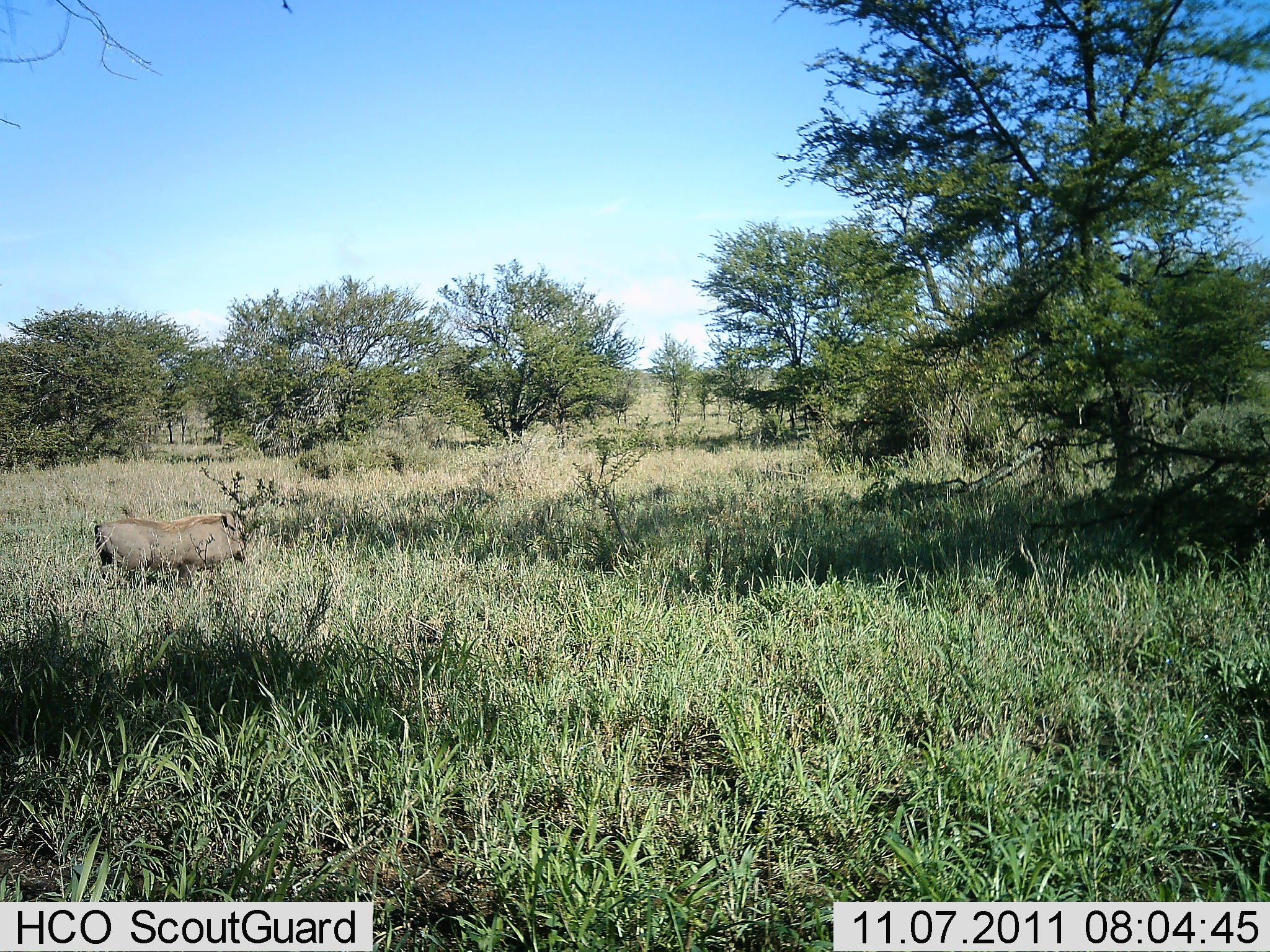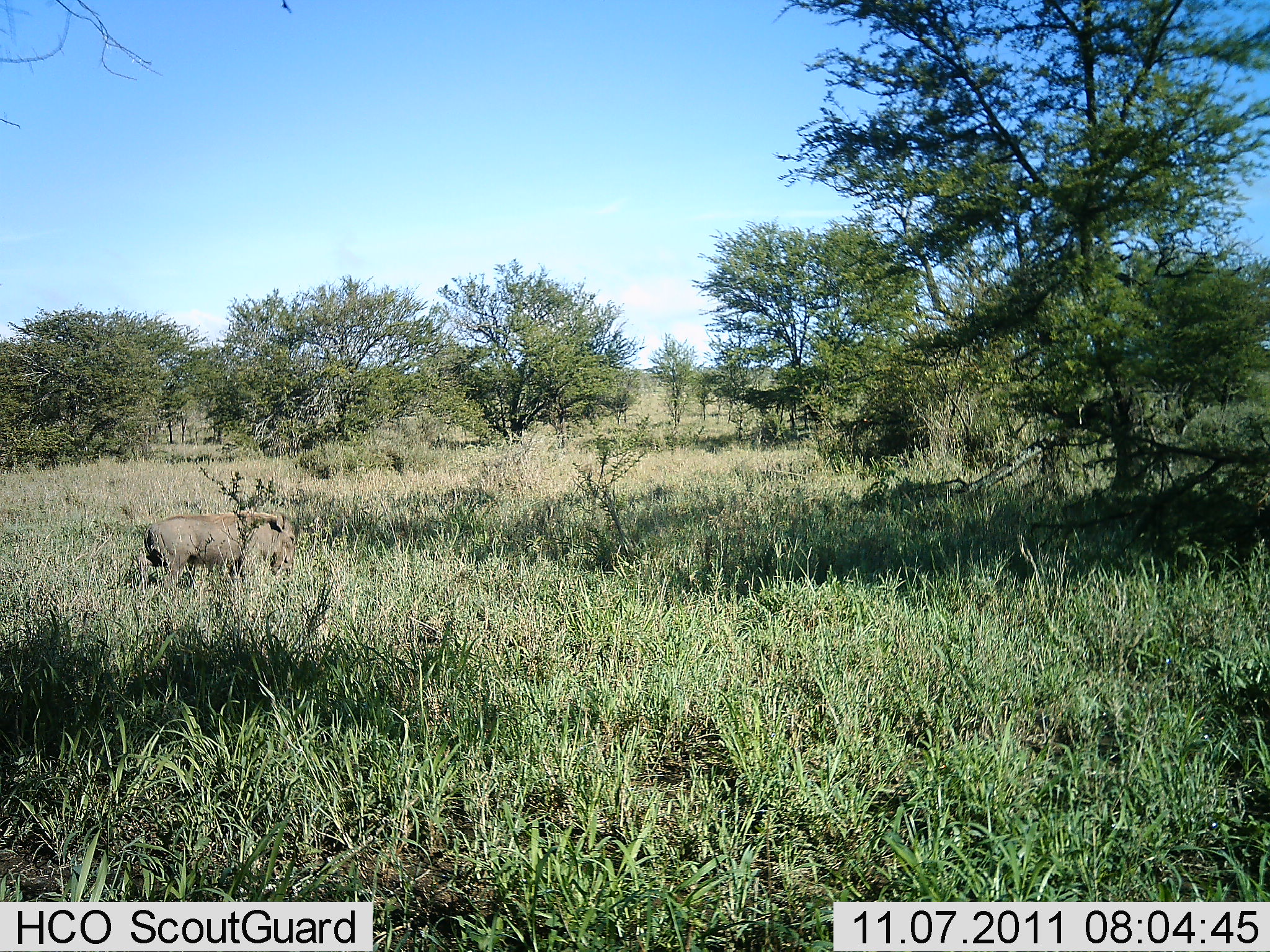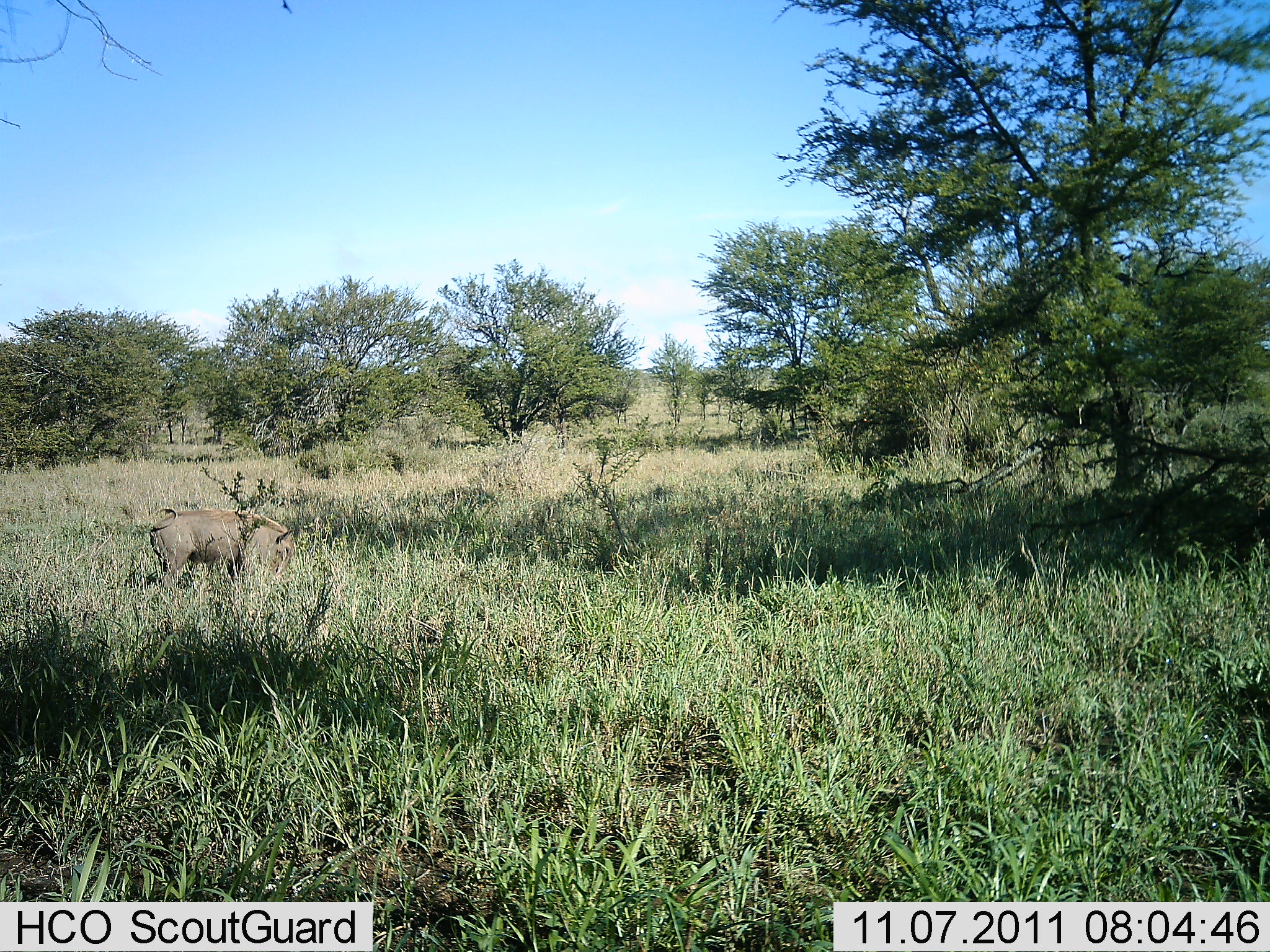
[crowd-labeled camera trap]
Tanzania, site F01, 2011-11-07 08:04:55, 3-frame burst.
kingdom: Animalia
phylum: Chordata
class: Mammalia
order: Artiodactyla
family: Suidae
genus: Phacochoerus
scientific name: Phacochoerus africanus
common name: warthog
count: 1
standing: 31%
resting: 0%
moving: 77%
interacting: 0%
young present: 0%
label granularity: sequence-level